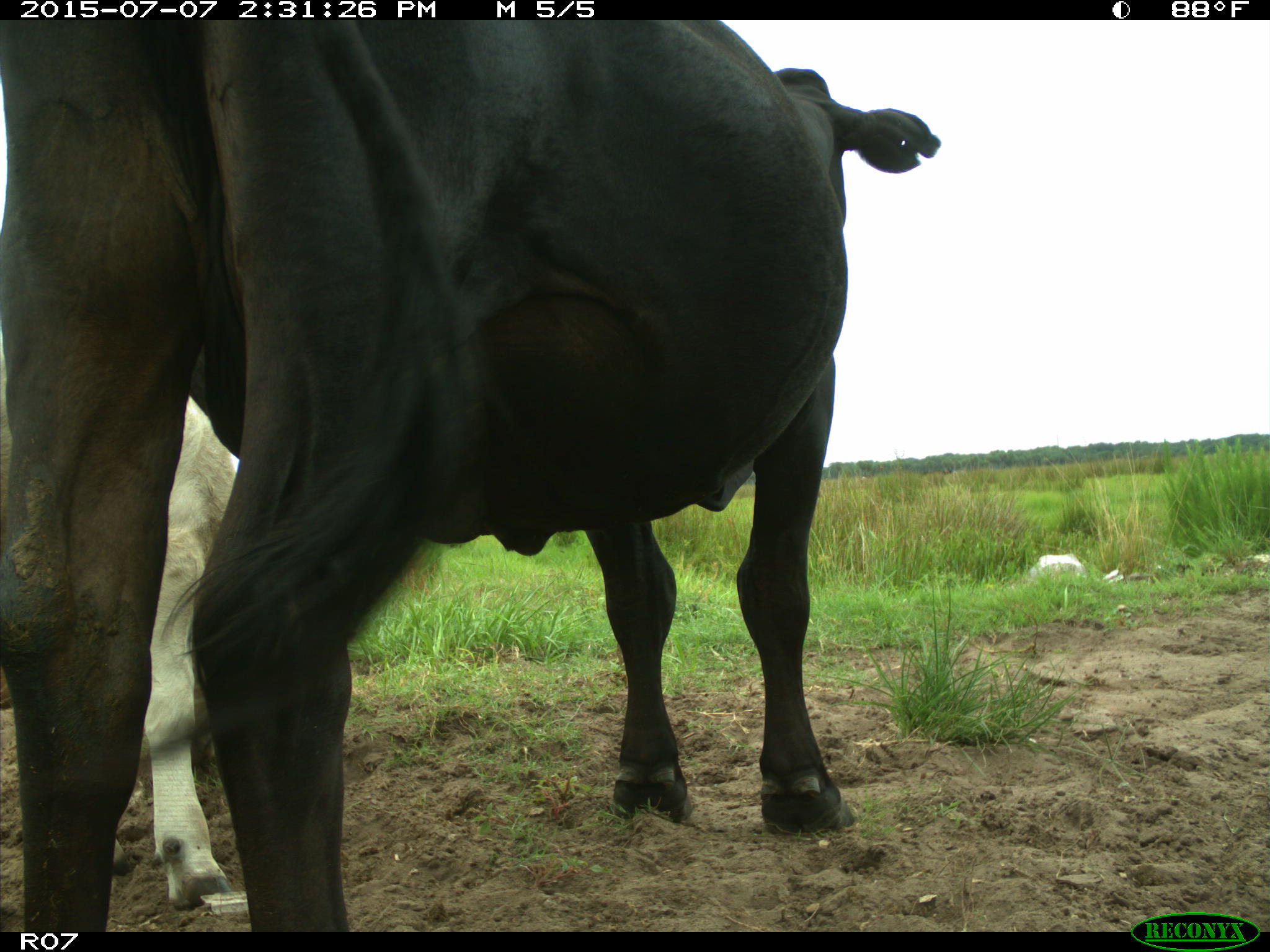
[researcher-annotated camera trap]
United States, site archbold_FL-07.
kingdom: Animalia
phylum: Chordata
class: Mammalia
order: Artiodactyla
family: Bovidae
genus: Bos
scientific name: Bos taurus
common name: domestic cow